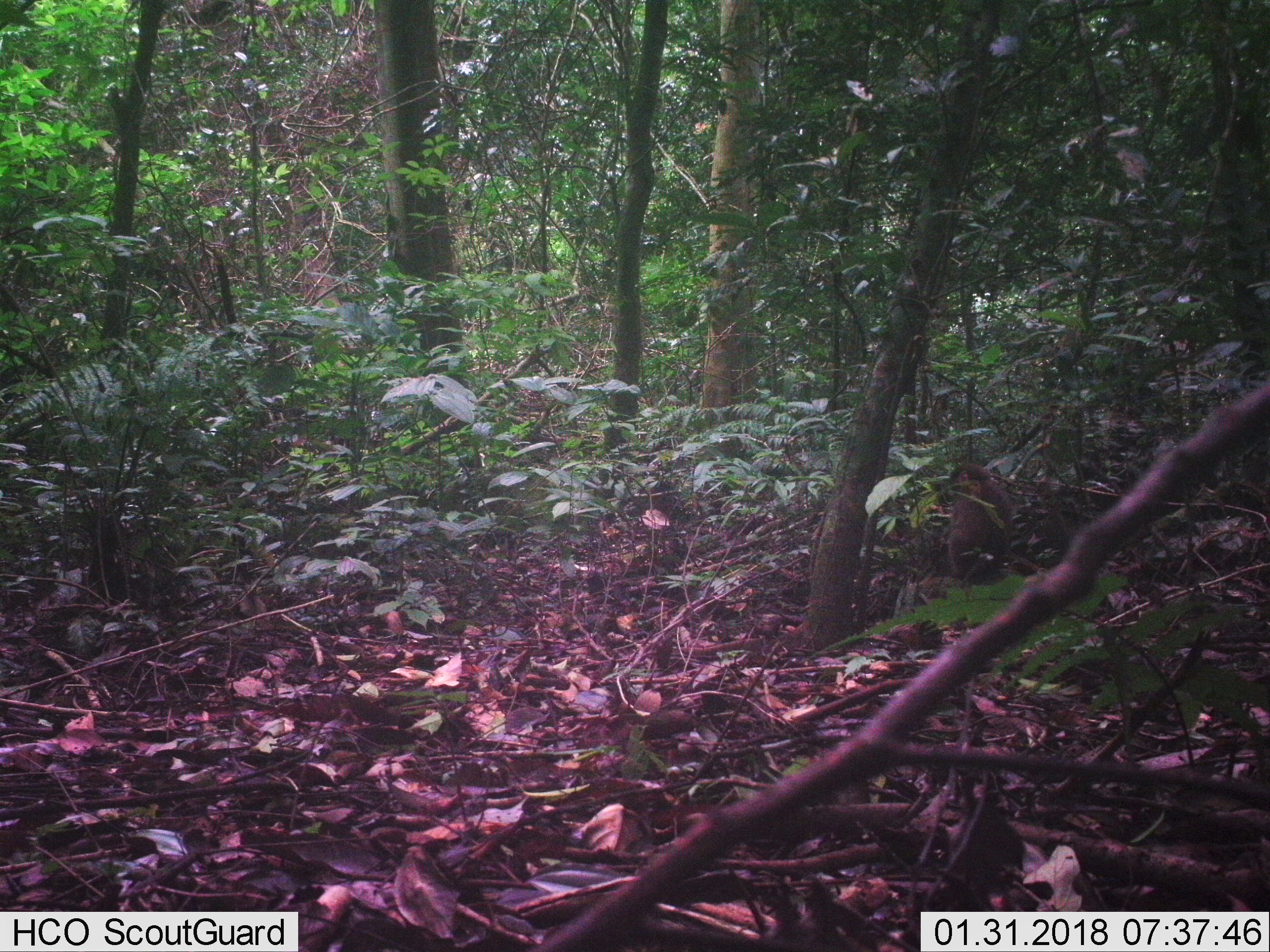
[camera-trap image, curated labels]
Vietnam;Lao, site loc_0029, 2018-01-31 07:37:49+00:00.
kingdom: Animalia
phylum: Chordata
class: Mammalia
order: Primates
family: Cercopithecidae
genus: Macaca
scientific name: Macaca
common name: macaque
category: unidentified macaque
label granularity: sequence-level